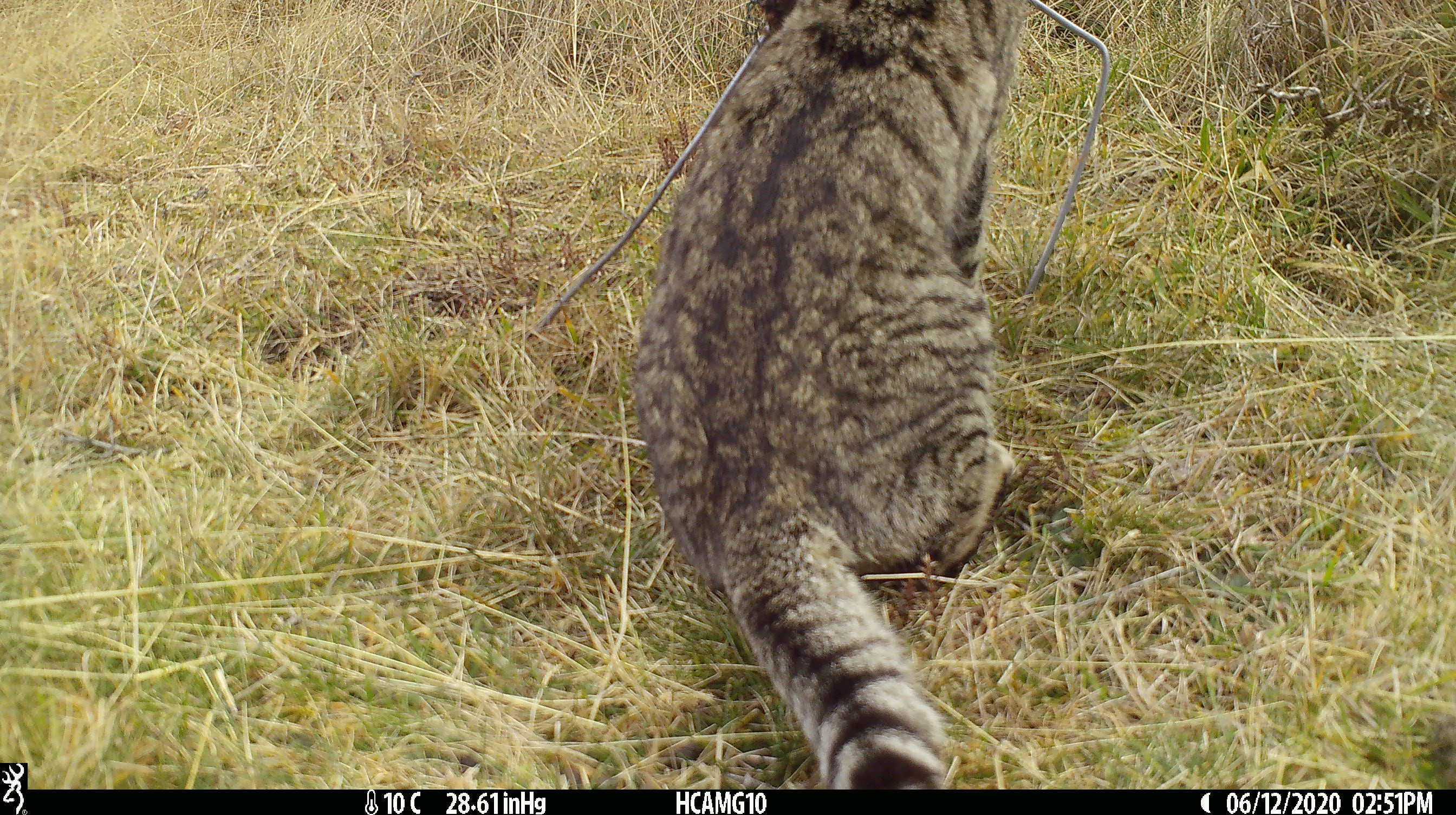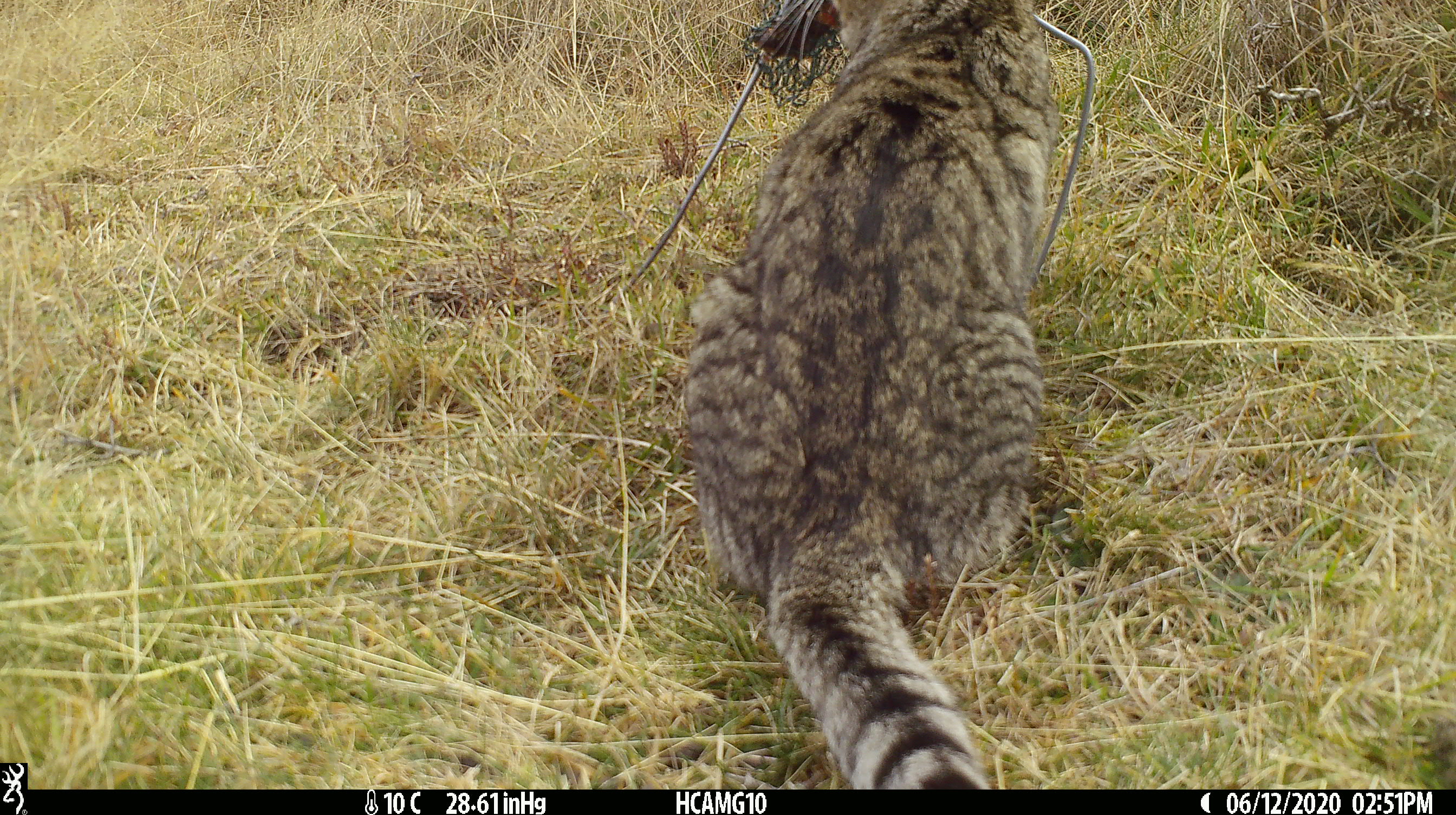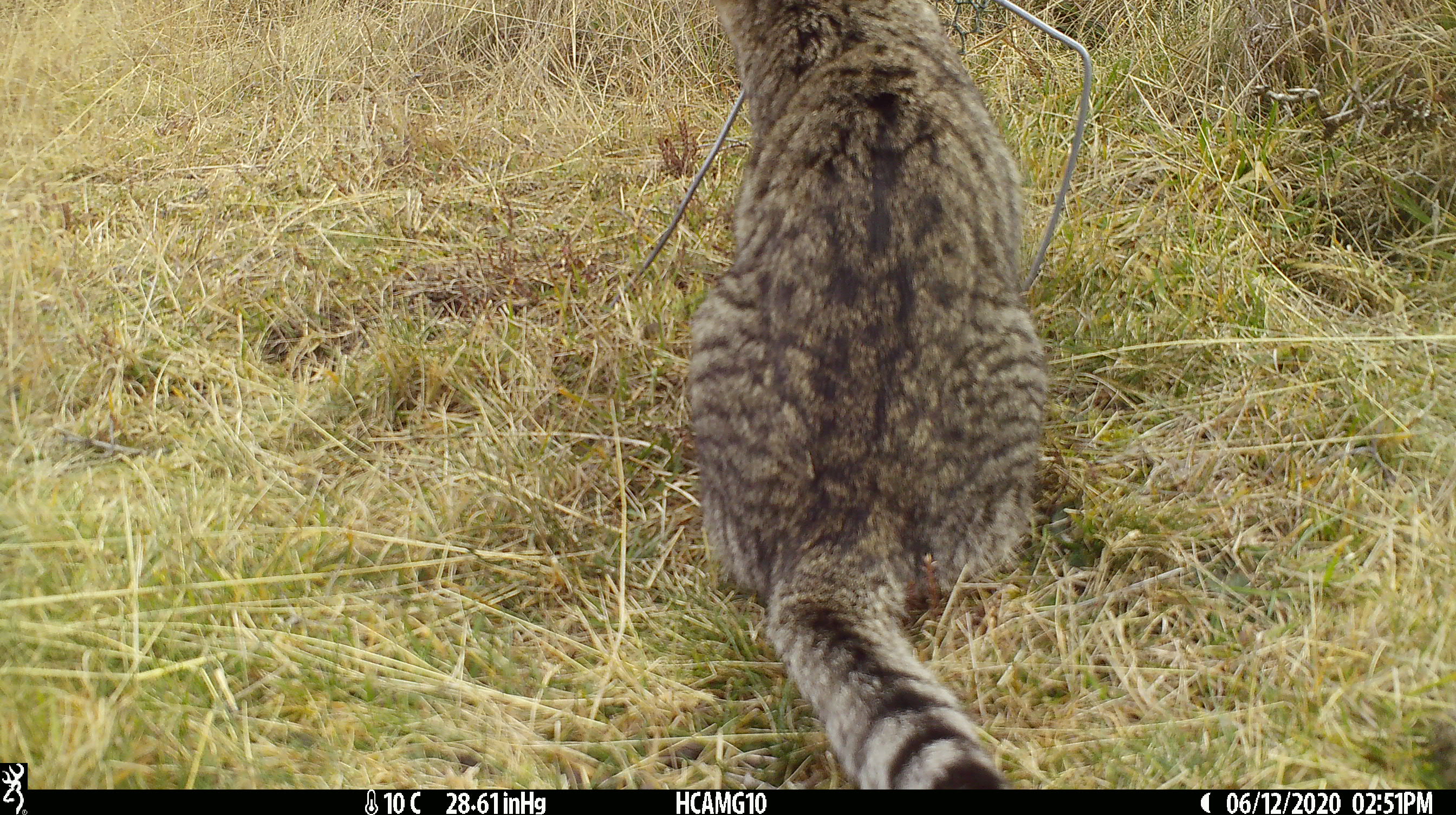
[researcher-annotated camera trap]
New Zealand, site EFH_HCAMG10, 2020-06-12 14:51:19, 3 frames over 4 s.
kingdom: Animalia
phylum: Chordata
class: Mammalia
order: Carnivora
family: Felidae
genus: Felis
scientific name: Felis catus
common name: domestic cat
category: cat